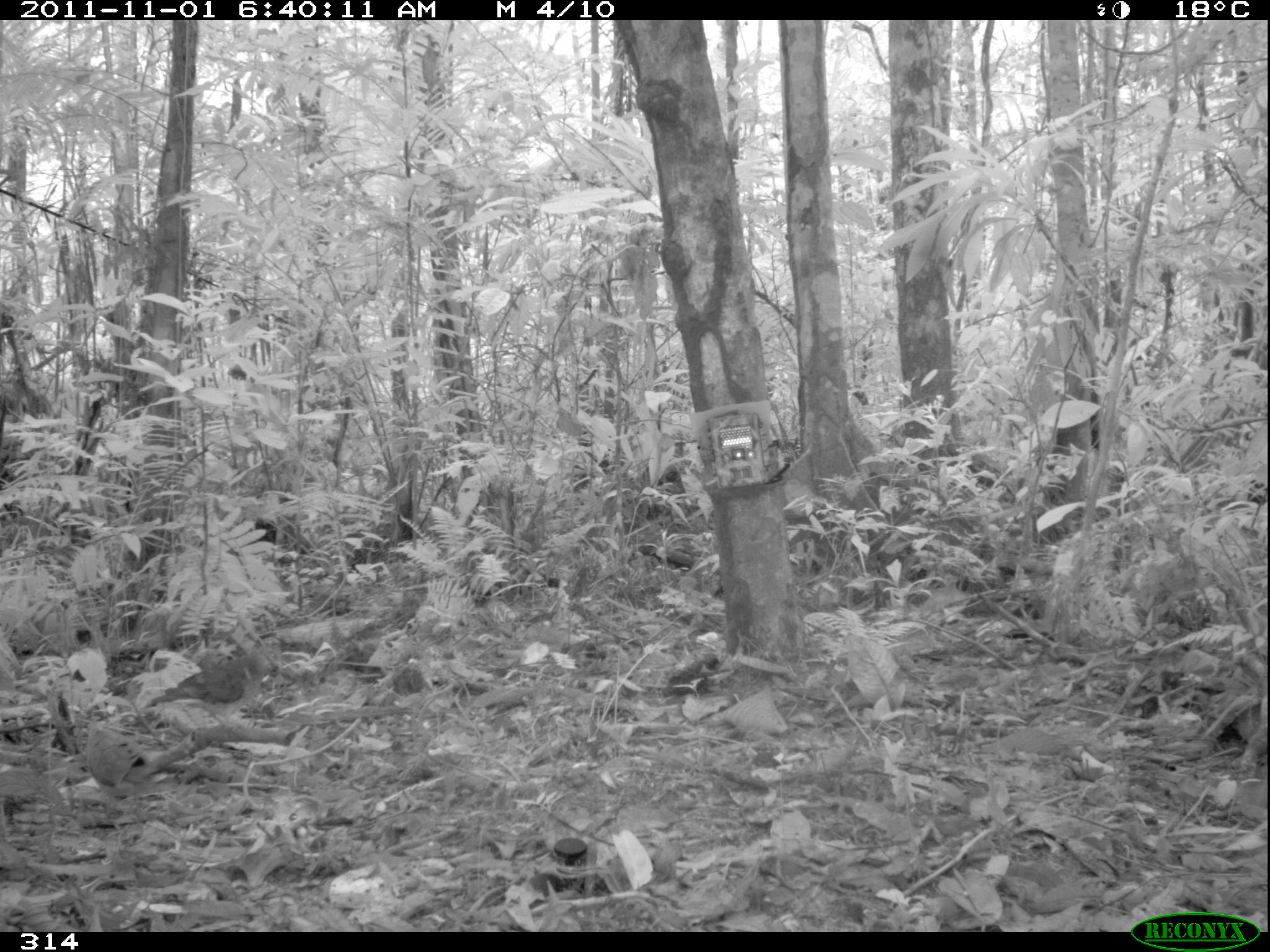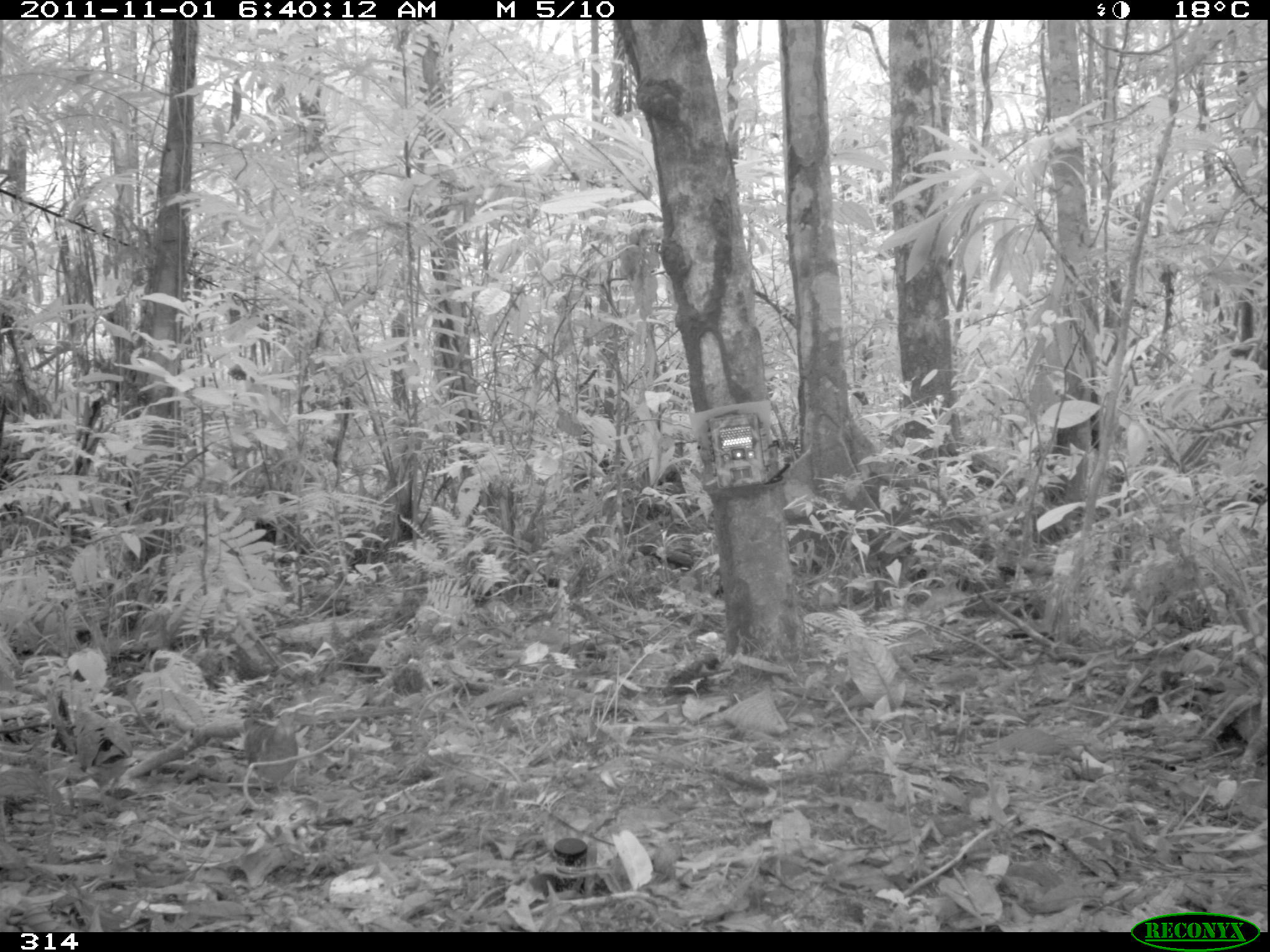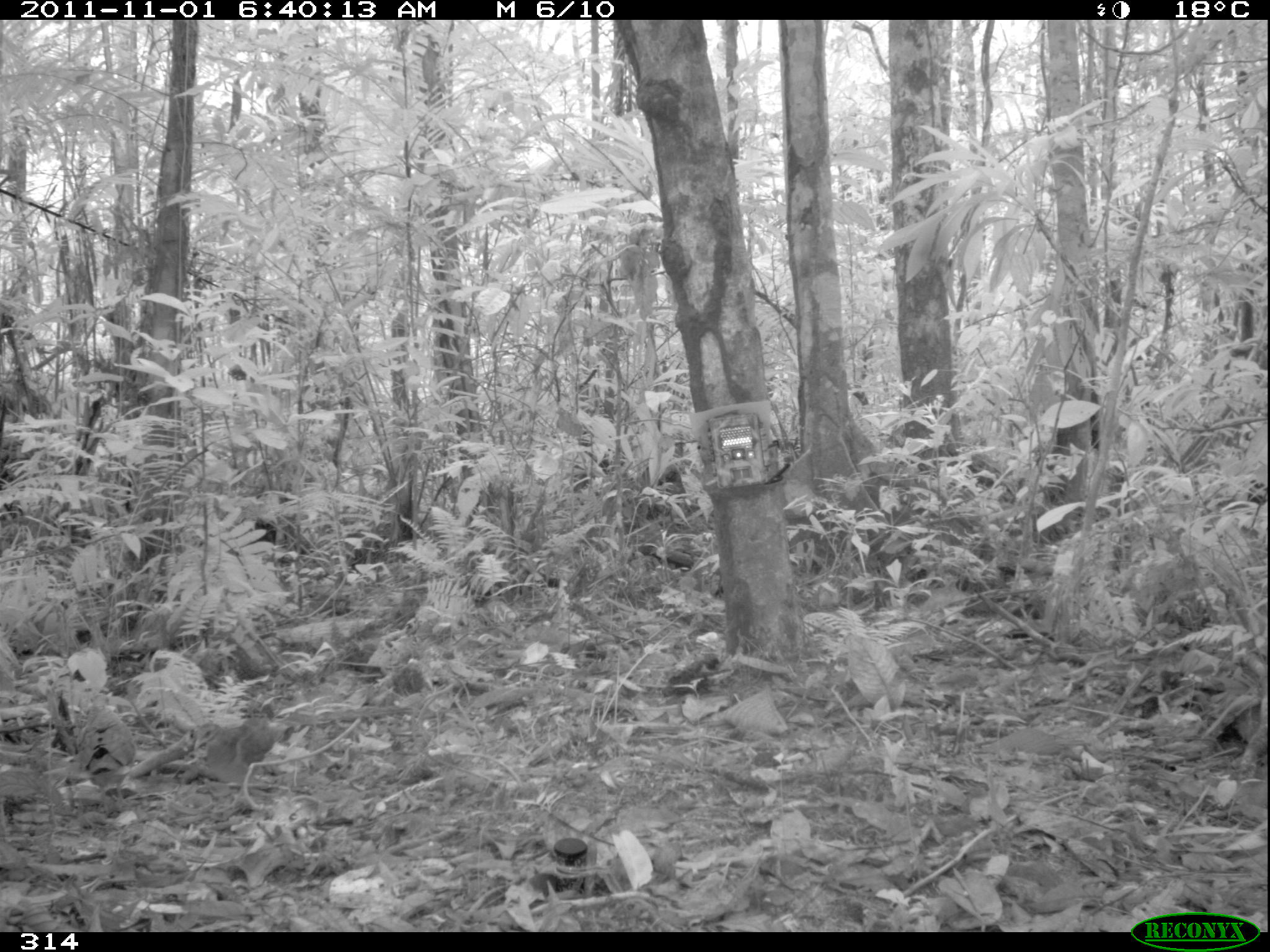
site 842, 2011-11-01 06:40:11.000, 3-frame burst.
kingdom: Animalia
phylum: Chordata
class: Aves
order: Columbiformes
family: Columbidae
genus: Leptotila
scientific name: Leptotila verreauxi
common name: white-tipped dove